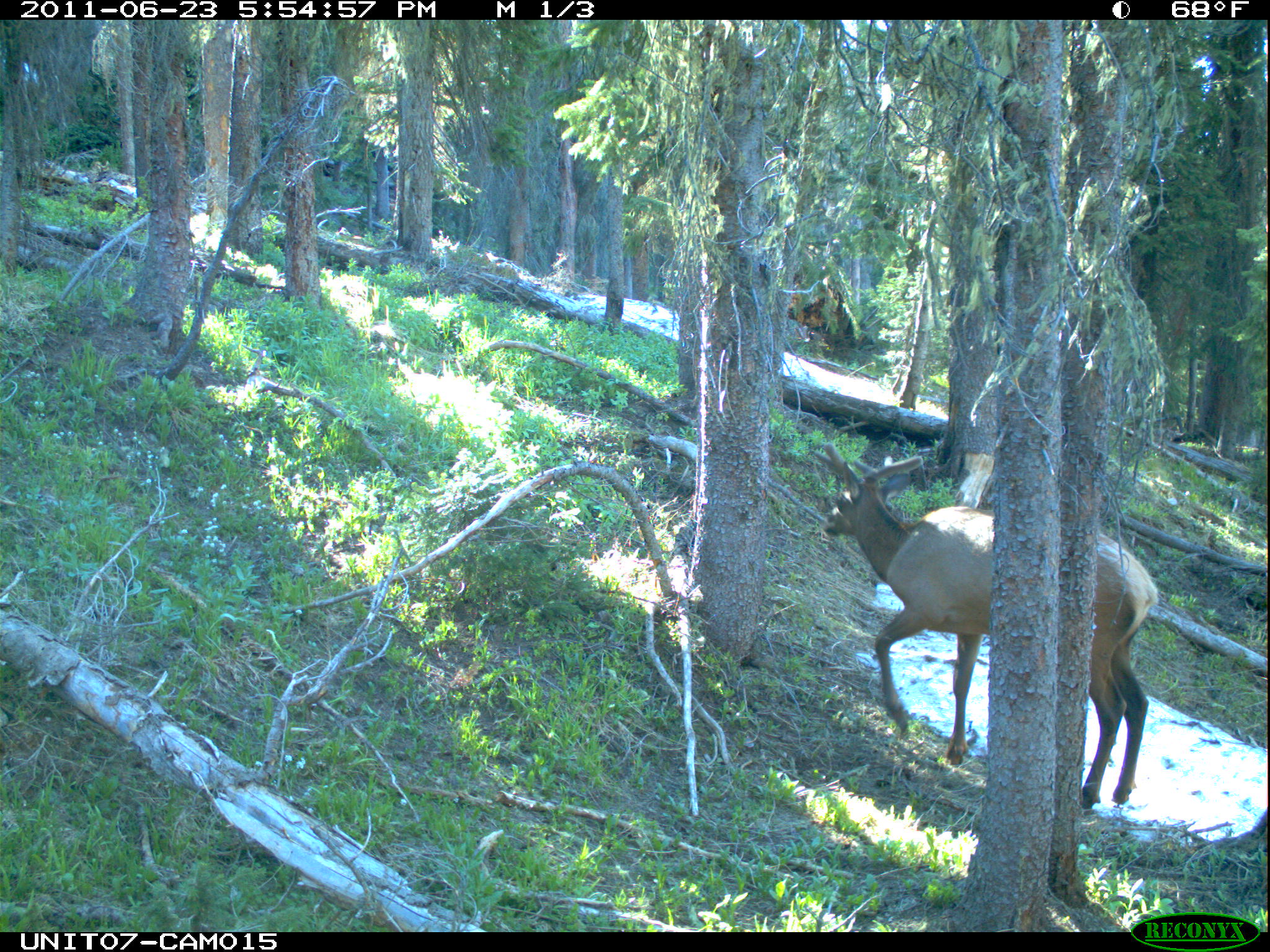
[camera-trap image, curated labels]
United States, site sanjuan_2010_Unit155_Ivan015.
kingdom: Animalia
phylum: Chordata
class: Mammalia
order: Artiodactyla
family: Cervidae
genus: Cervus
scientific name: Cervus elaphus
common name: red deer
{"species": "Cervus elaphus (red deer)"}